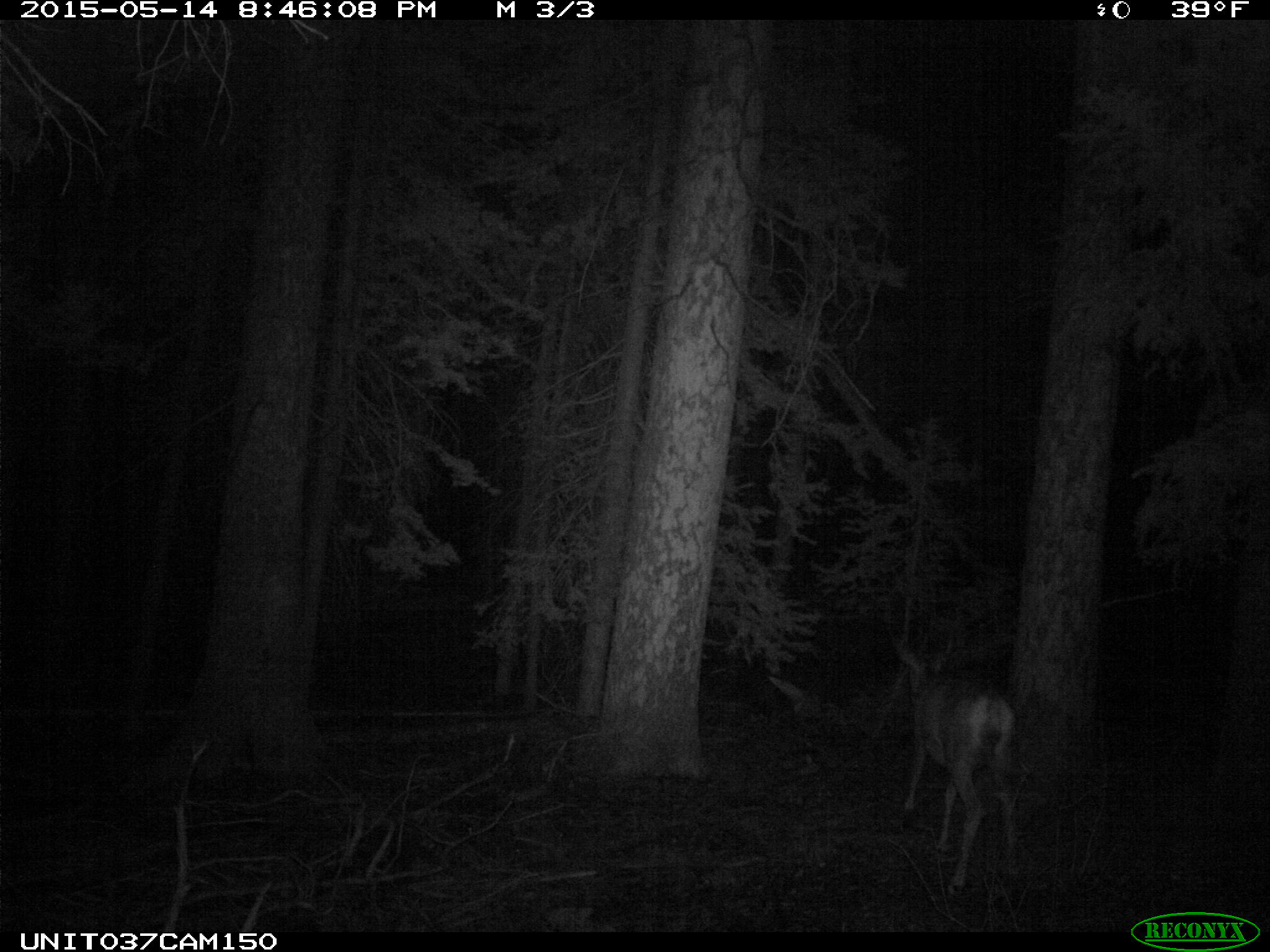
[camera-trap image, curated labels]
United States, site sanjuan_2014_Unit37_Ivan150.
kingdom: Animalia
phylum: Chordata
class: Mammalia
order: Artiodactyla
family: Cervidae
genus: Odocoileus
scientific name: Odocoileus hemionus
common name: mule deer